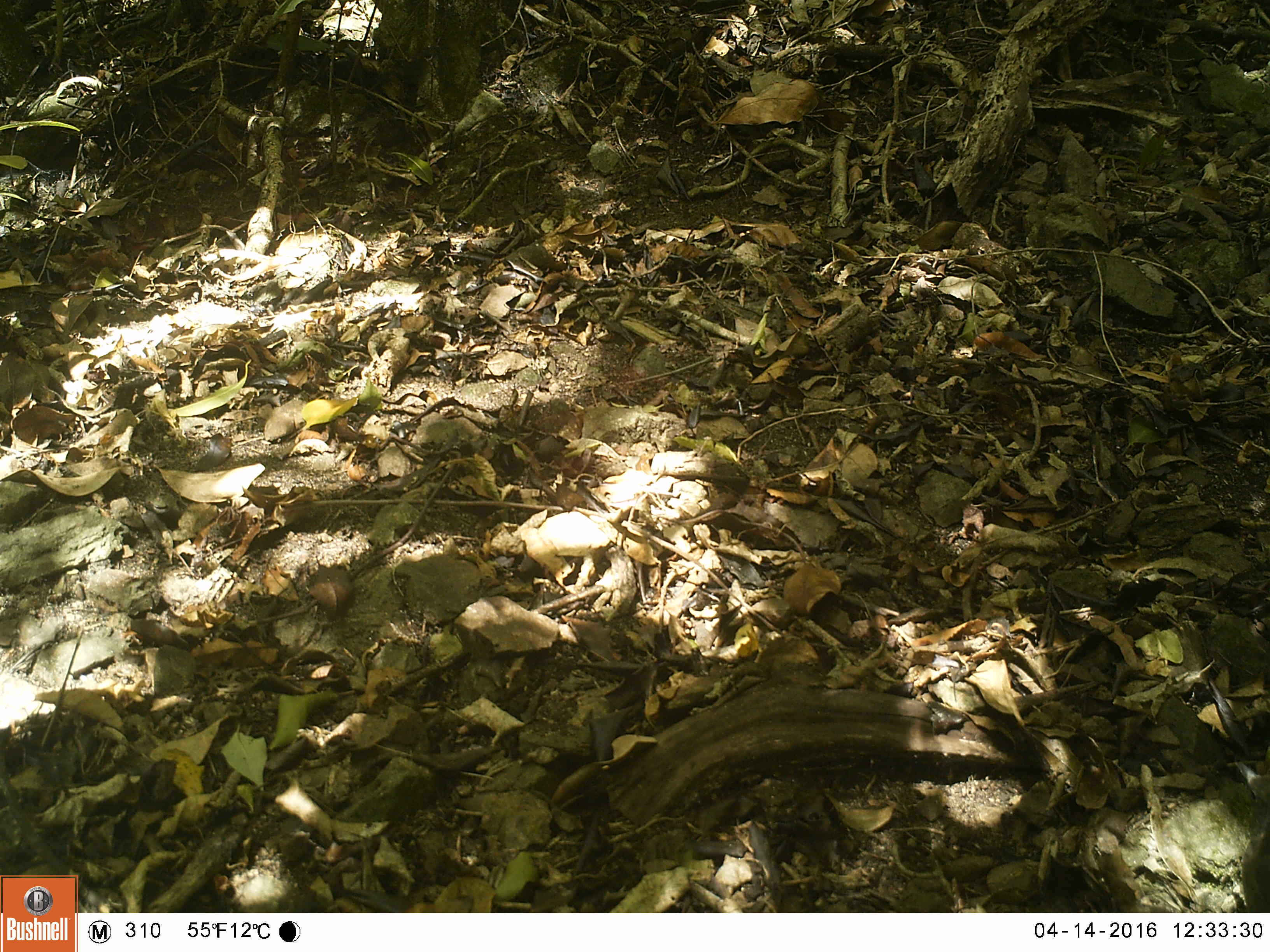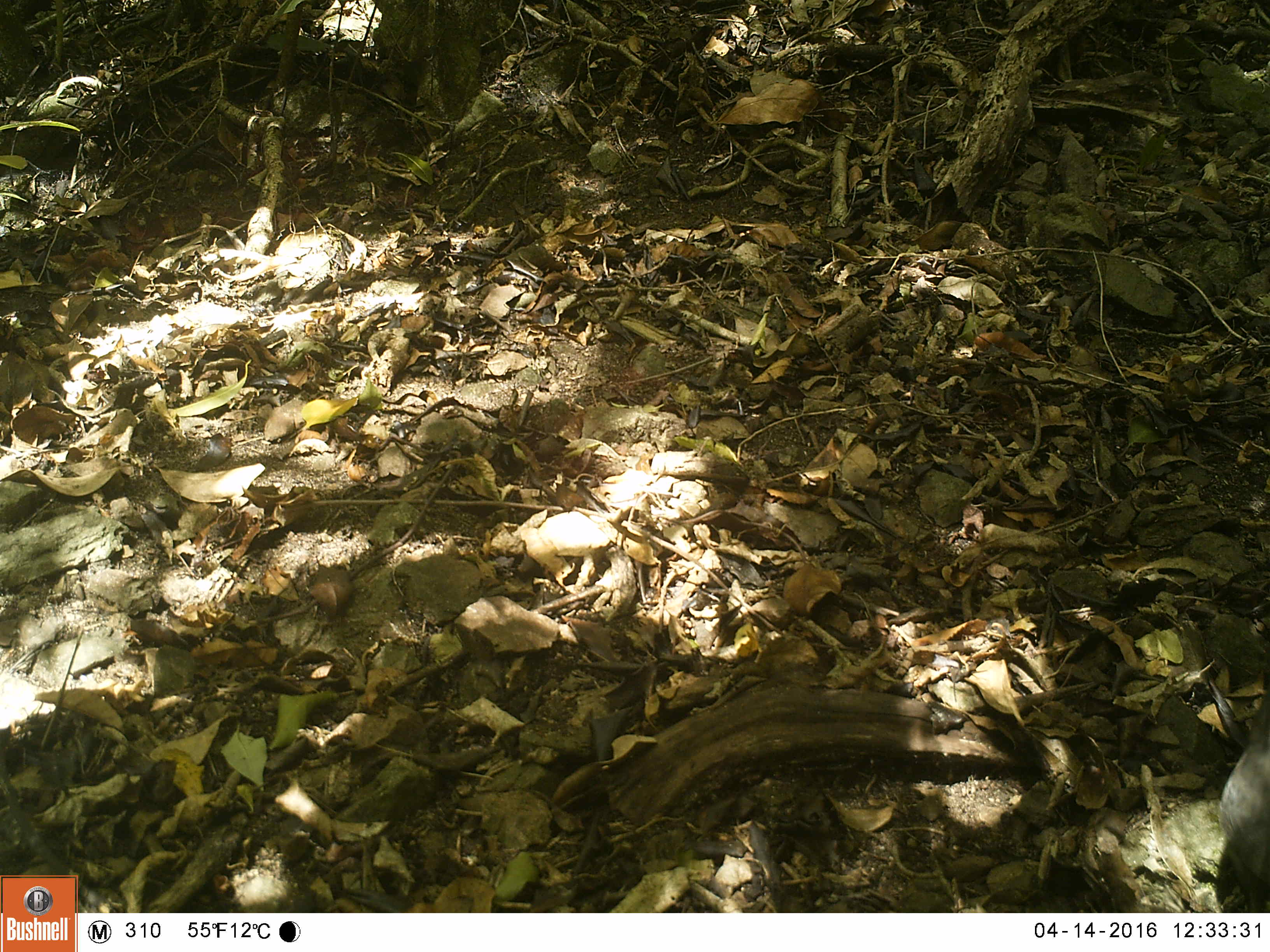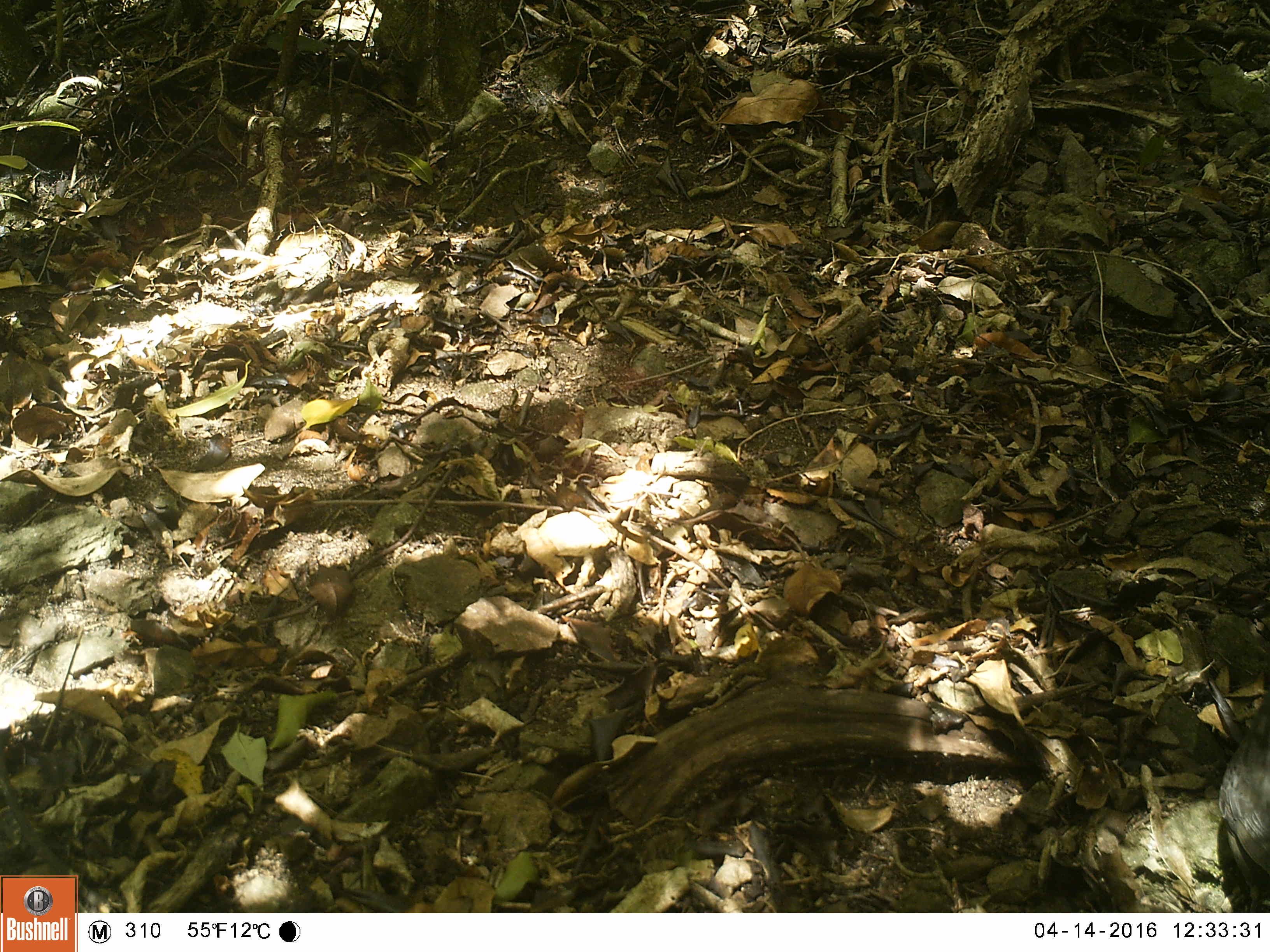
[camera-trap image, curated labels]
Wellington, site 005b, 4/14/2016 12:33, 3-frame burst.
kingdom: Animalia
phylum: Chordata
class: Aves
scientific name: Aves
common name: bird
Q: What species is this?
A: Bird (Aves).